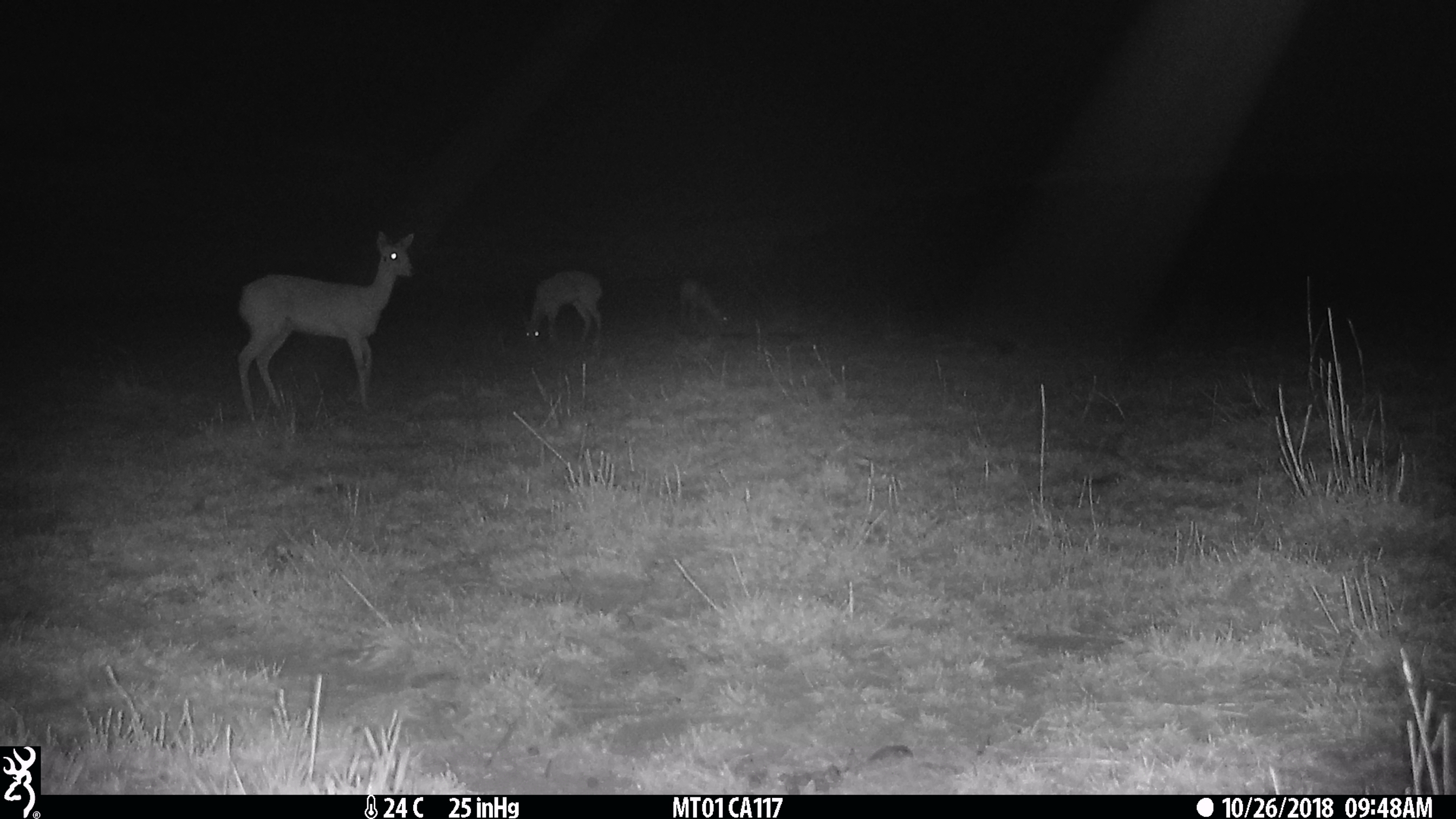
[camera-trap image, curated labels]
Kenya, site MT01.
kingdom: Animalia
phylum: Chordata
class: Mammalia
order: Artiodactyla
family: Bovidae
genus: Ourebia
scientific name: Ourebia ourebi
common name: oribi